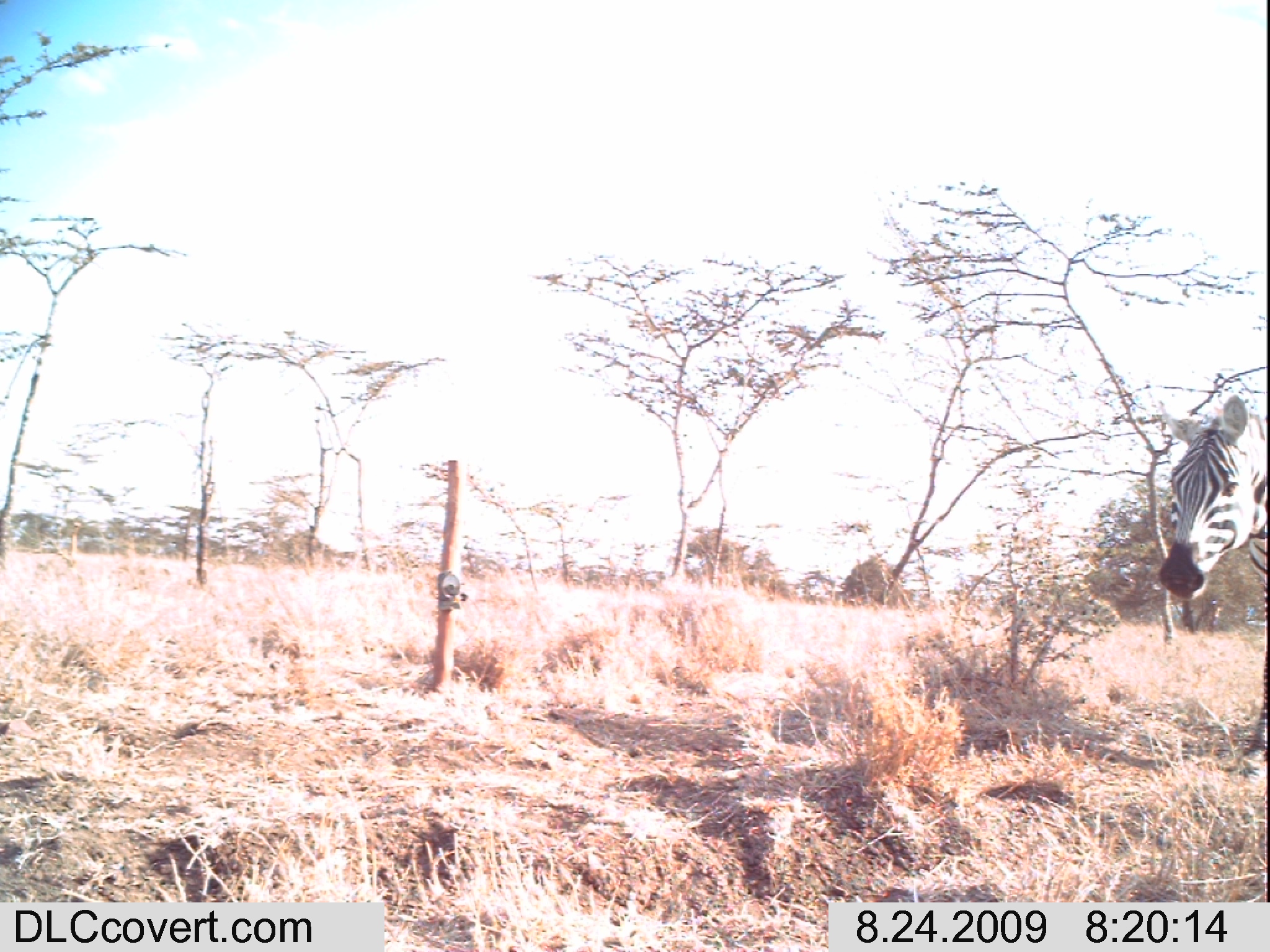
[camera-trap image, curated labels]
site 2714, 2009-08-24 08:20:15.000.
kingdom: Animalia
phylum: Chordata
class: Mammalia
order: Perissodactyla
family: Equidae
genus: Equus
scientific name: Equus quagga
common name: plains zebra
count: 1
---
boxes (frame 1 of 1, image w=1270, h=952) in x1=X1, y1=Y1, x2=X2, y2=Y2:
equus quagga: x1=1157, y1=393, x2=1270, y2=773